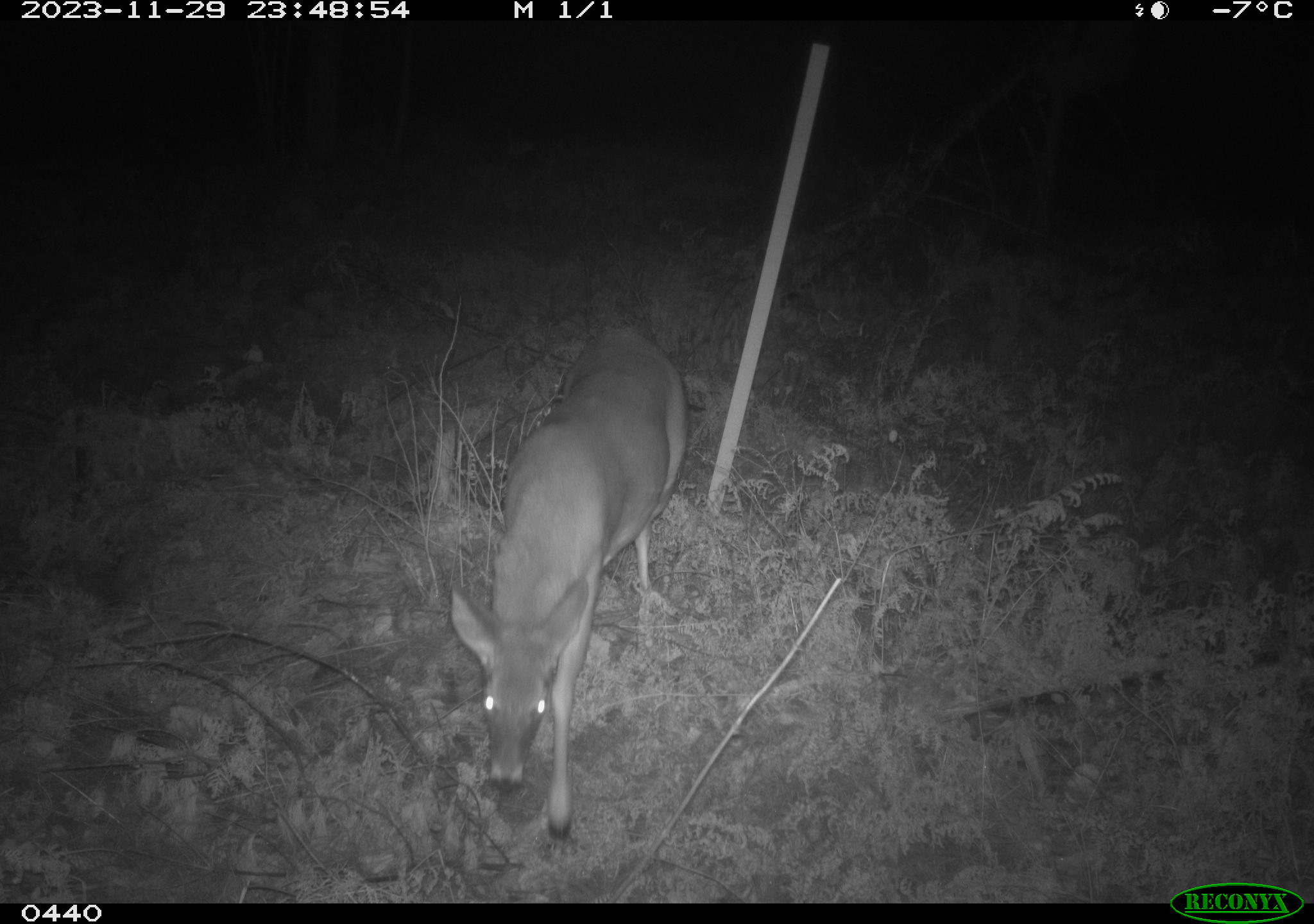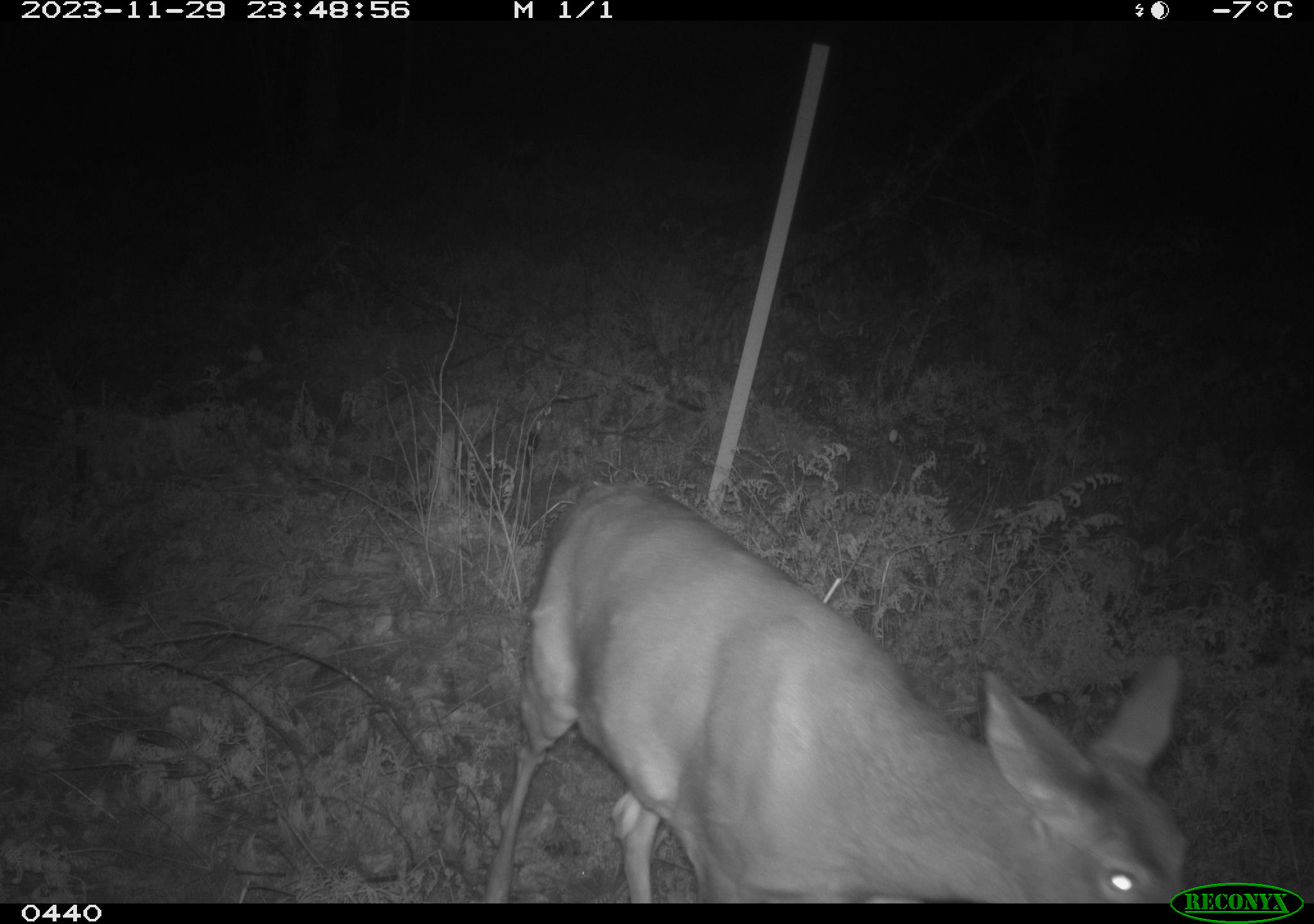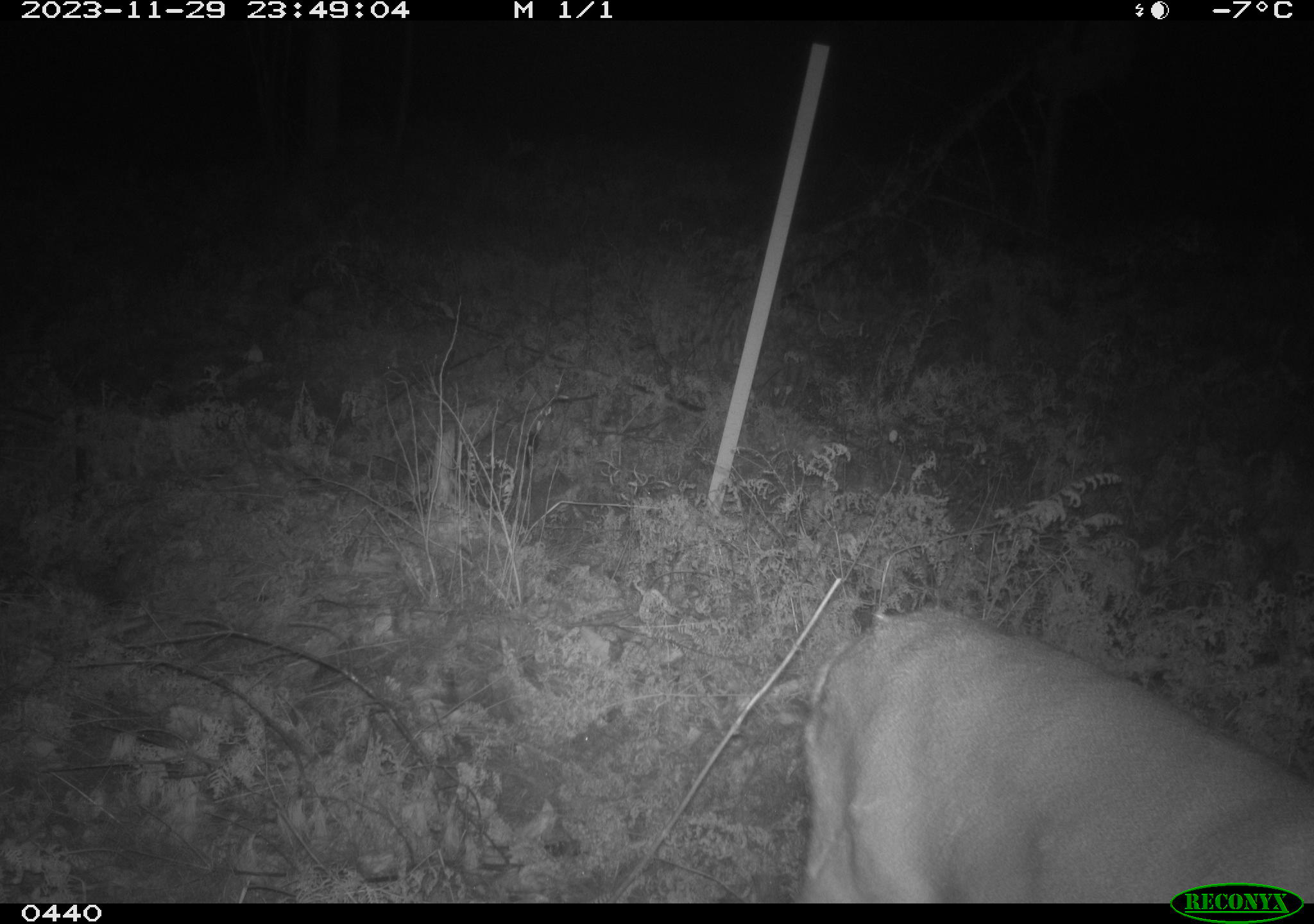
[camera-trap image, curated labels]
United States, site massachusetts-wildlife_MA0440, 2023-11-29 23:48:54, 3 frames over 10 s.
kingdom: Animalia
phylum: Chordata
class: Mammalia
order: Artiodactyla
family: Cervidae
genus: Odocoileus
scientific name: Odocoileus virginianus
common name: white-tailed deer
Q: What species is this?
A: White-tailed deer (Odocoileus virginianus).